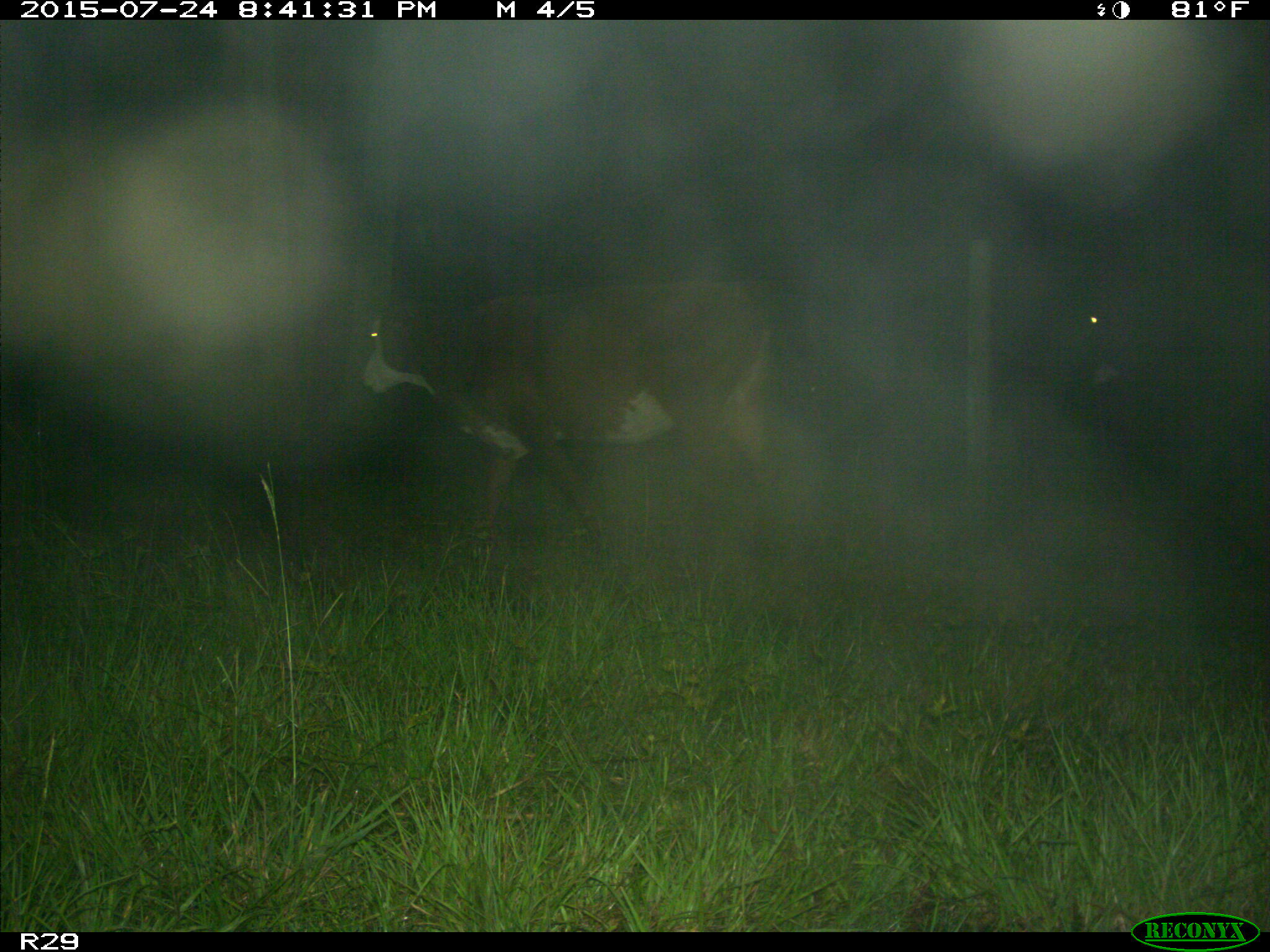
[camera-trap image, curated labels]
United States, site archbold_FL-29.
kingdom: Animalia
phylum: Chordata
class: Mammalia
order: Artiodactyla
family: Bovidae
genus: Bos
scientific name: Bos taurus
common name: domestic cow